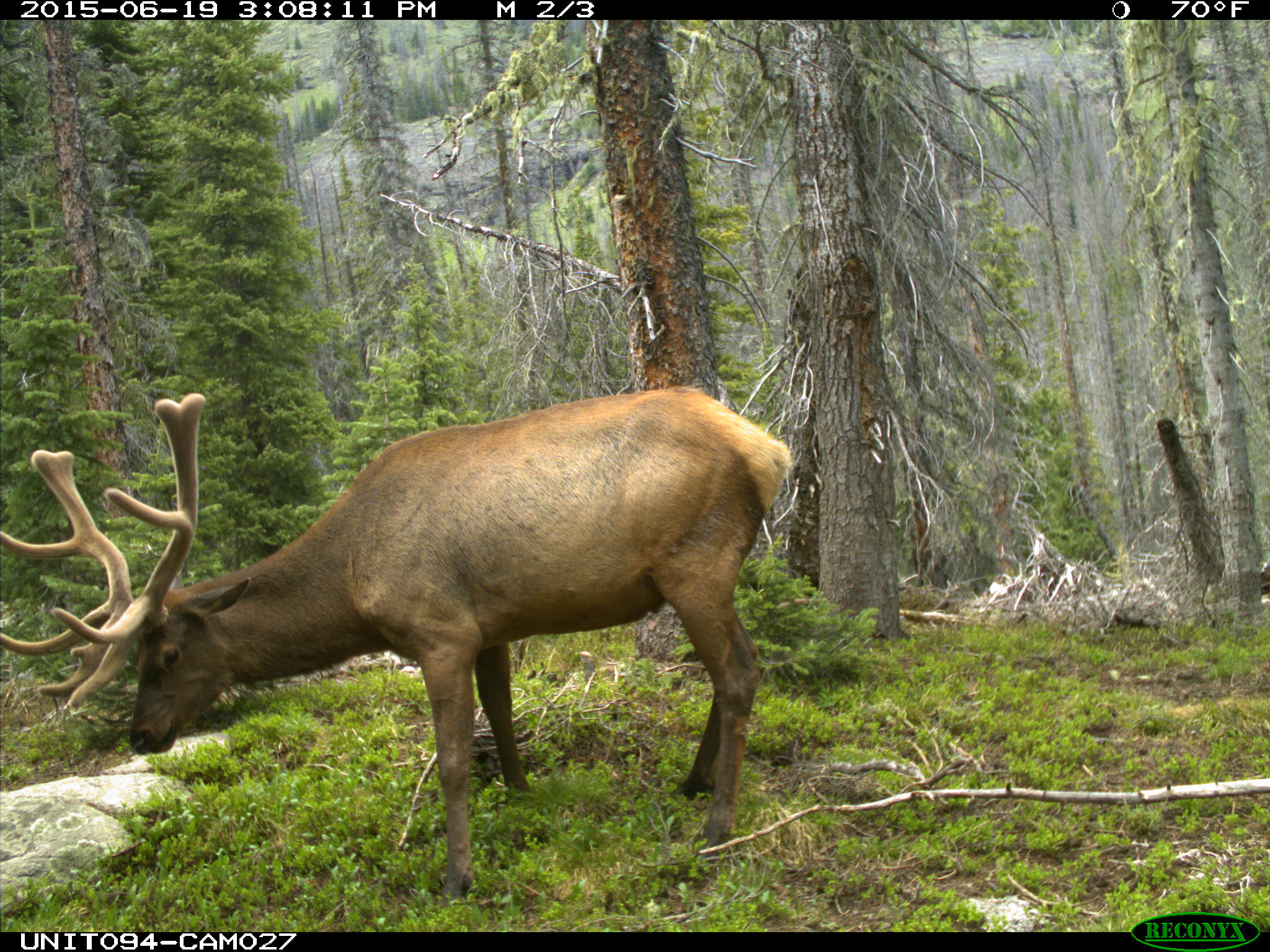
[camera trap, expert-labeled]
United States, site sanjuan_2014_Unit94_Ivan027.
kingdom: Animalia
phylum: Chordata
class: Mammalia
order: Artiodactyla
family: Cervidae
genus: Cervus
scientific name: Cervus elaphus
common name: red deer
Cervus elaphus (red deer).